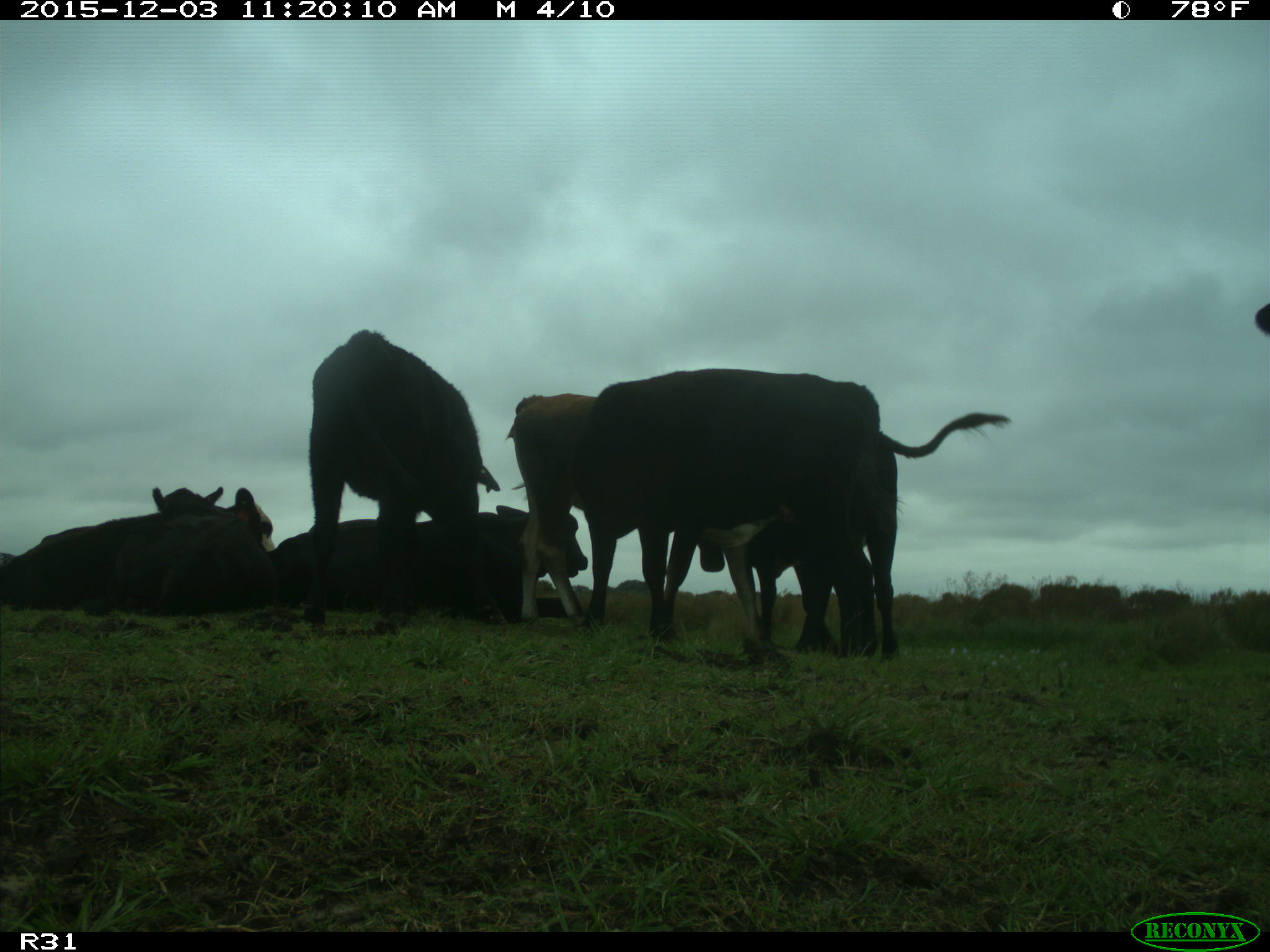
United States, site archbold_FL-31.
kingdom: Animalia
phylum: Chordata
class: Mammalia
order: Artiodactyla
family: Bovidae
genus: Bos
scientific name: Bos taurus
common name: domestic cow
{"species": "Bos taurus (domestic cow)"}